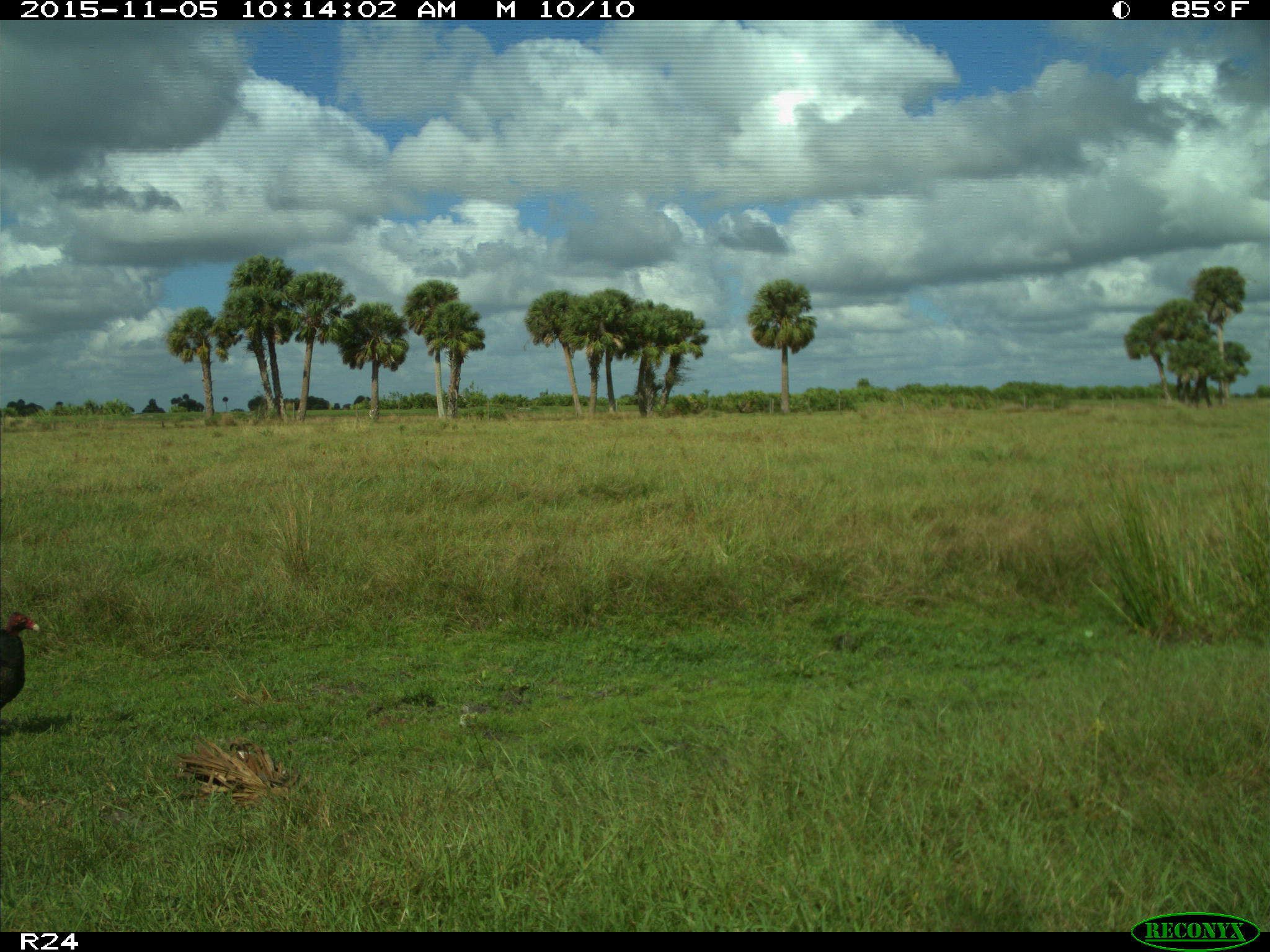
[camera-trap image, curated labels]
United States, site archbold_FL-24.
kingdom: Animalia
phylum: Chordata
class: Aves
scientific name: Aves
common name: birds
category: unidentified bird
Unidentified bird (birds) (Aves).